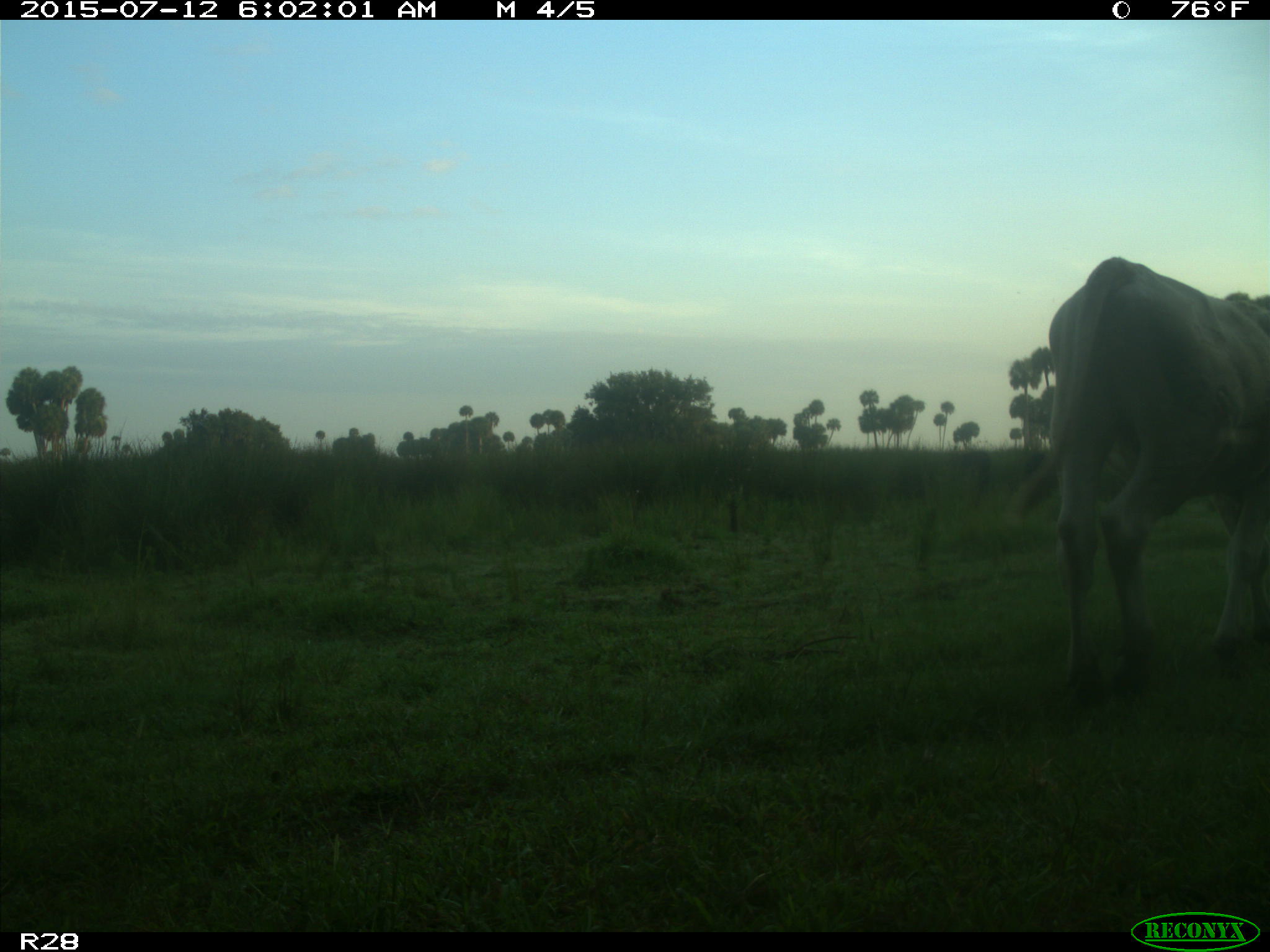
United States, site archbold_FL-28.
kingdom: Animalia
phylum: Chordata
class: Mammalia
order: Artiodactyla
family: Bovidae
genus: Bos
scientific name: Bos taurus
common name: domestic cow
Bos taurus (domestic cow).